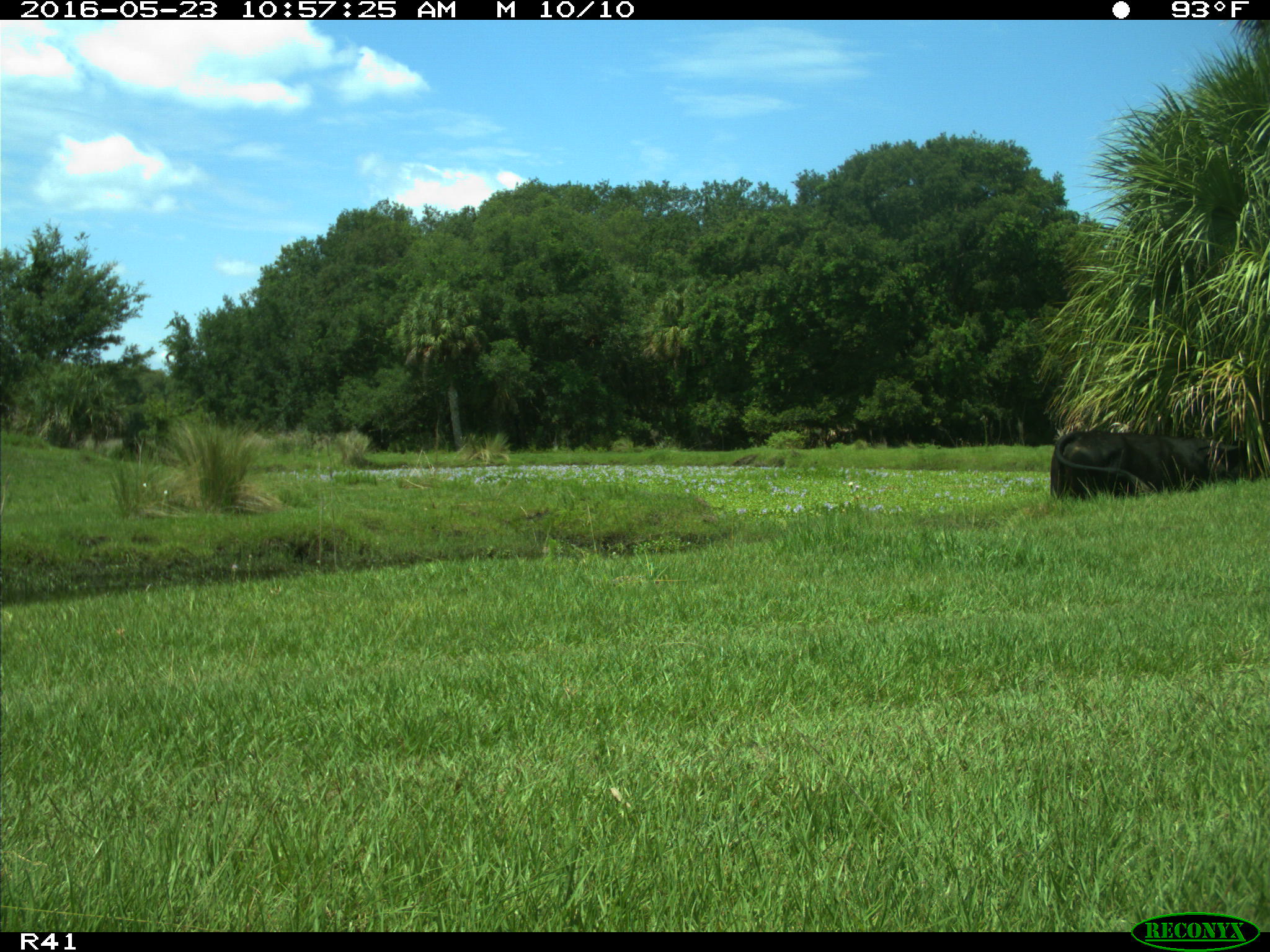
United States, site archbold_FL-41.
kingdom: Animalia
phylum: Chordata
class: Mammalia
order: Artiodactyla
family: Bovidae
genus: Bos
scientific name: Bos taurus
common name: domestic cow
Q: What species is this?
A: Bos taurus (domestic cow).